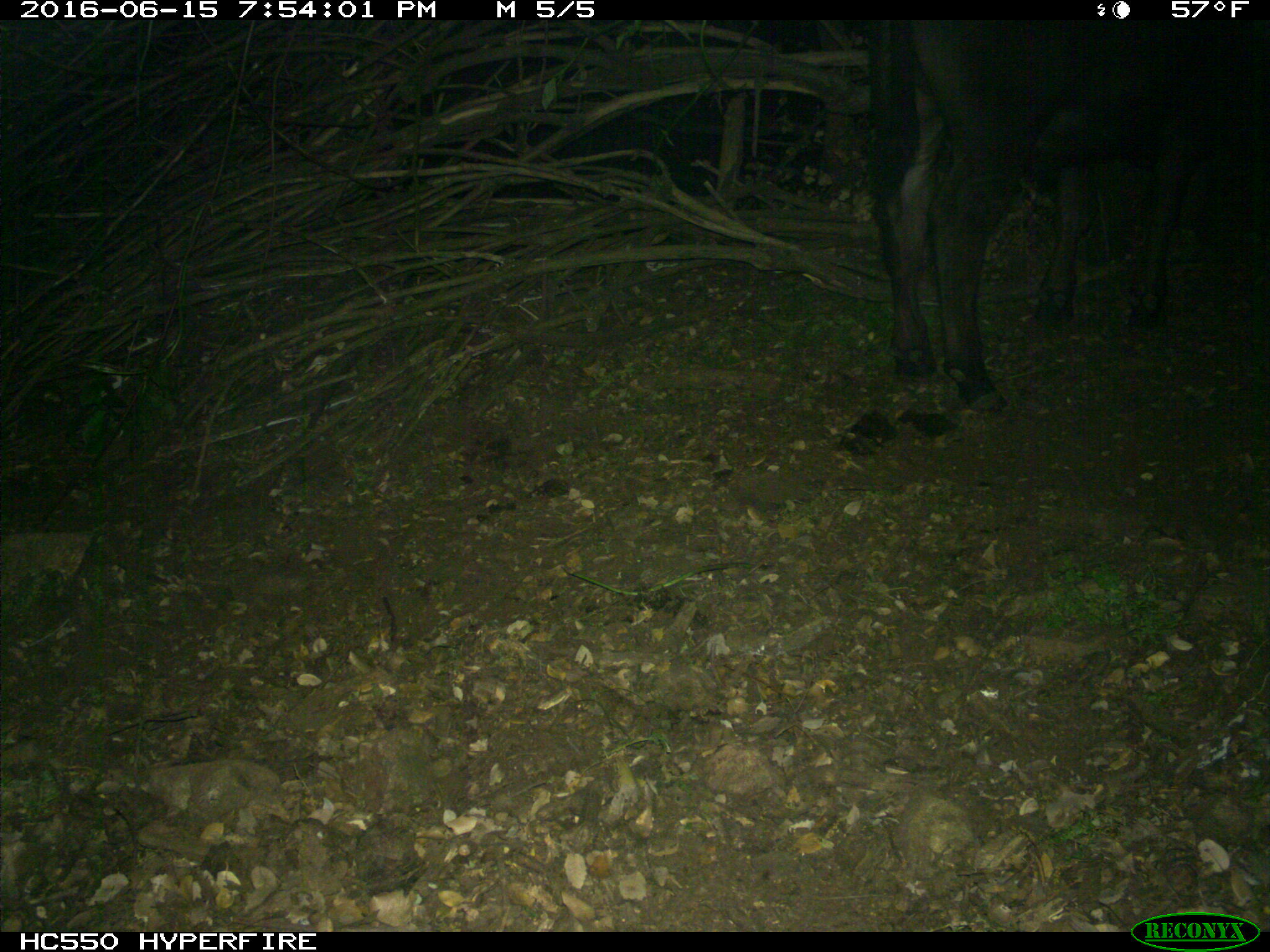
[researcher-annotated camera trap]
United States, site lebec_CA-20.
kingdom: Animalia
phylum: Chordata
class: Mammalia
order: Artiodactyla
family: Bovidae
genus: Bos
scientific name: Bos taurus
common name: domestic cow